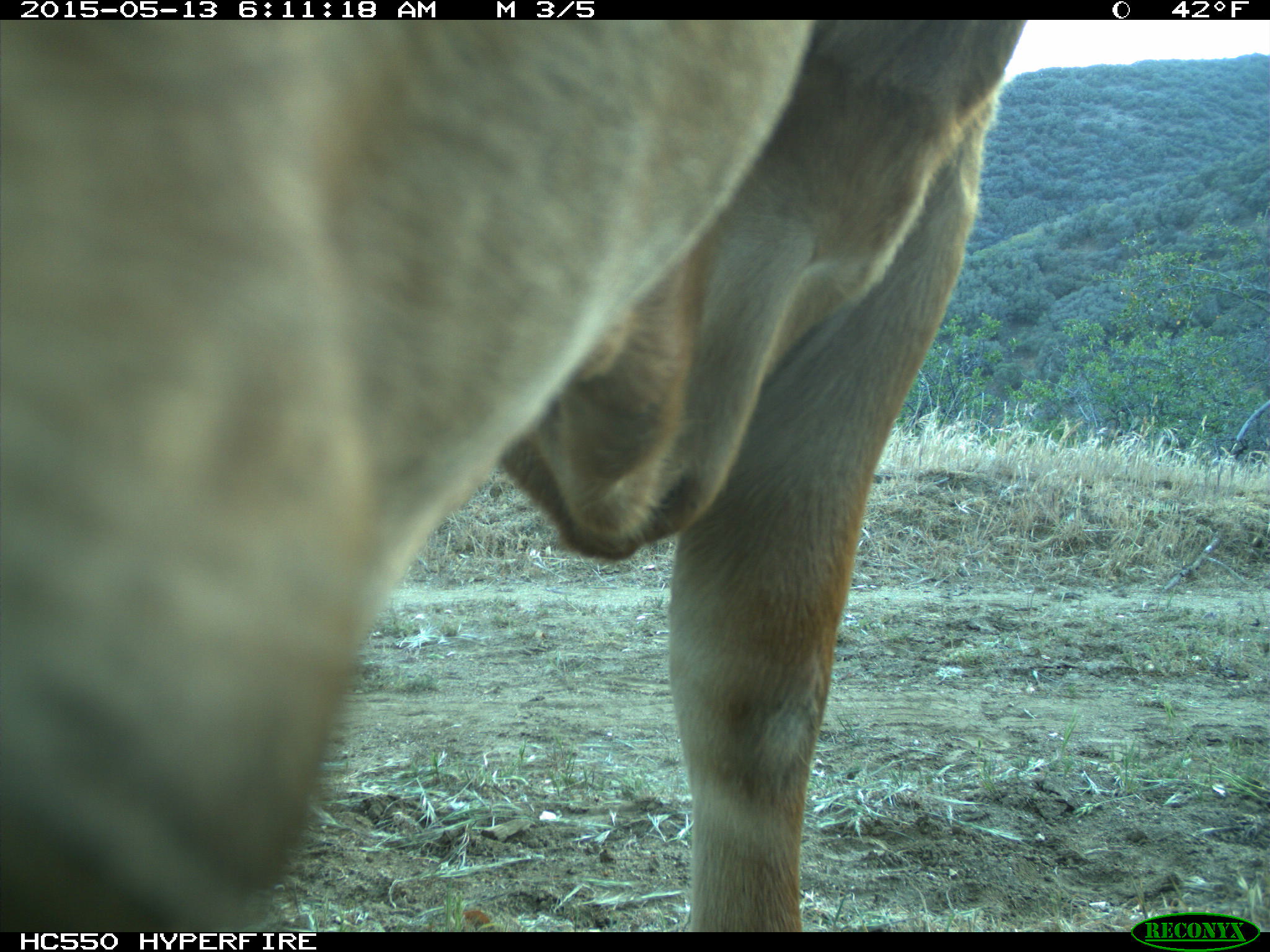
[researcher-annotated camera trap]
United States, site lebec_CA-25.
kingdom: Animalia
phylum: Chordata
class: Mammalia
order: Artiodactyla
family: Bovidae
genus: Bos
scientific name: Bos taurus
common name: domestic cow